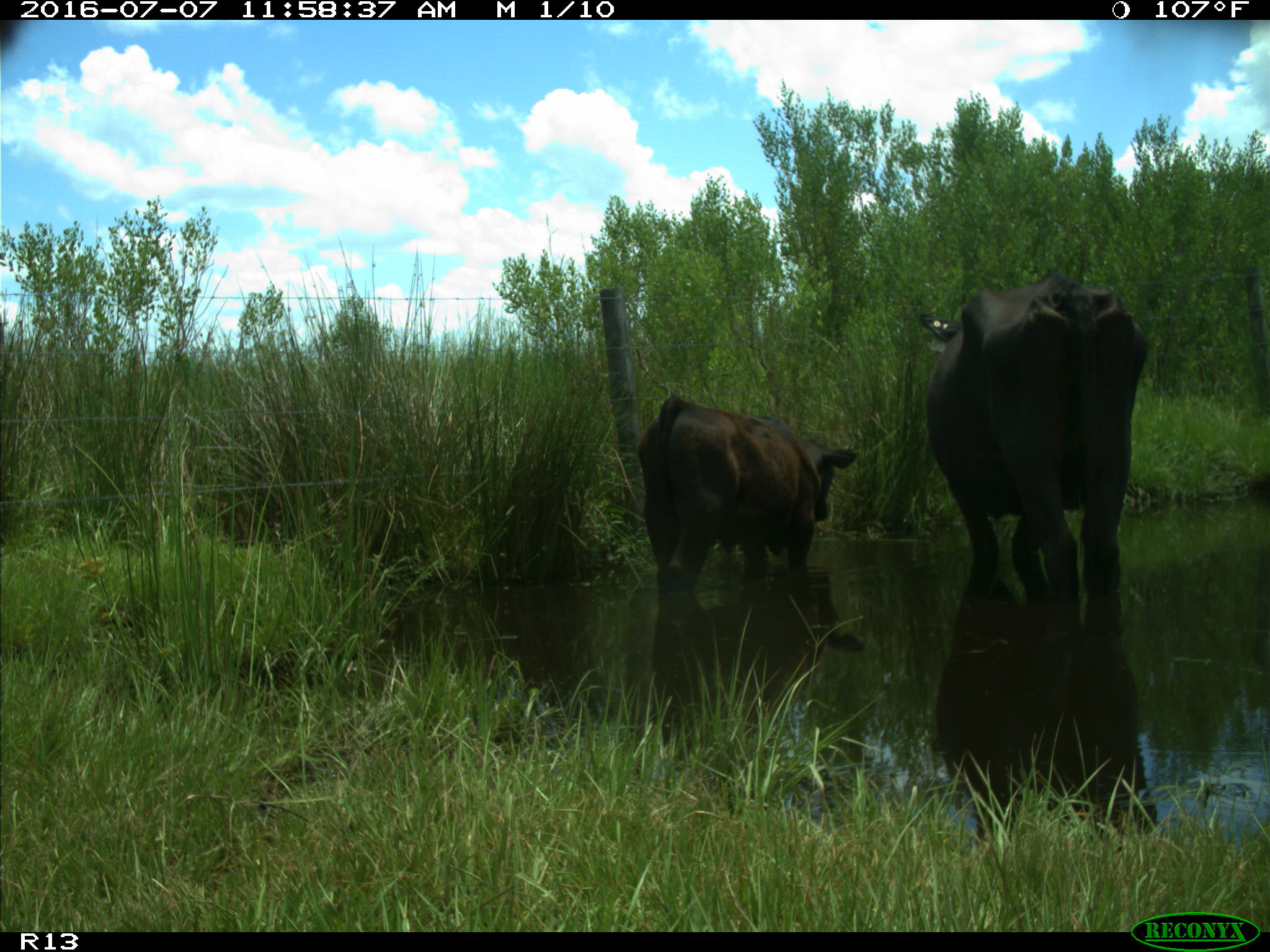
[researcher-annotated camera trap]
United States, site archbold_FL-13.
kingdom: Animalia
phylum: Chordata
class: Mammalia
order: Artiodactyla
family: Bovidae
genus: Bos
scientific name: Bos taurus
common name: domestic cow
Bos taurus (domestic cow).